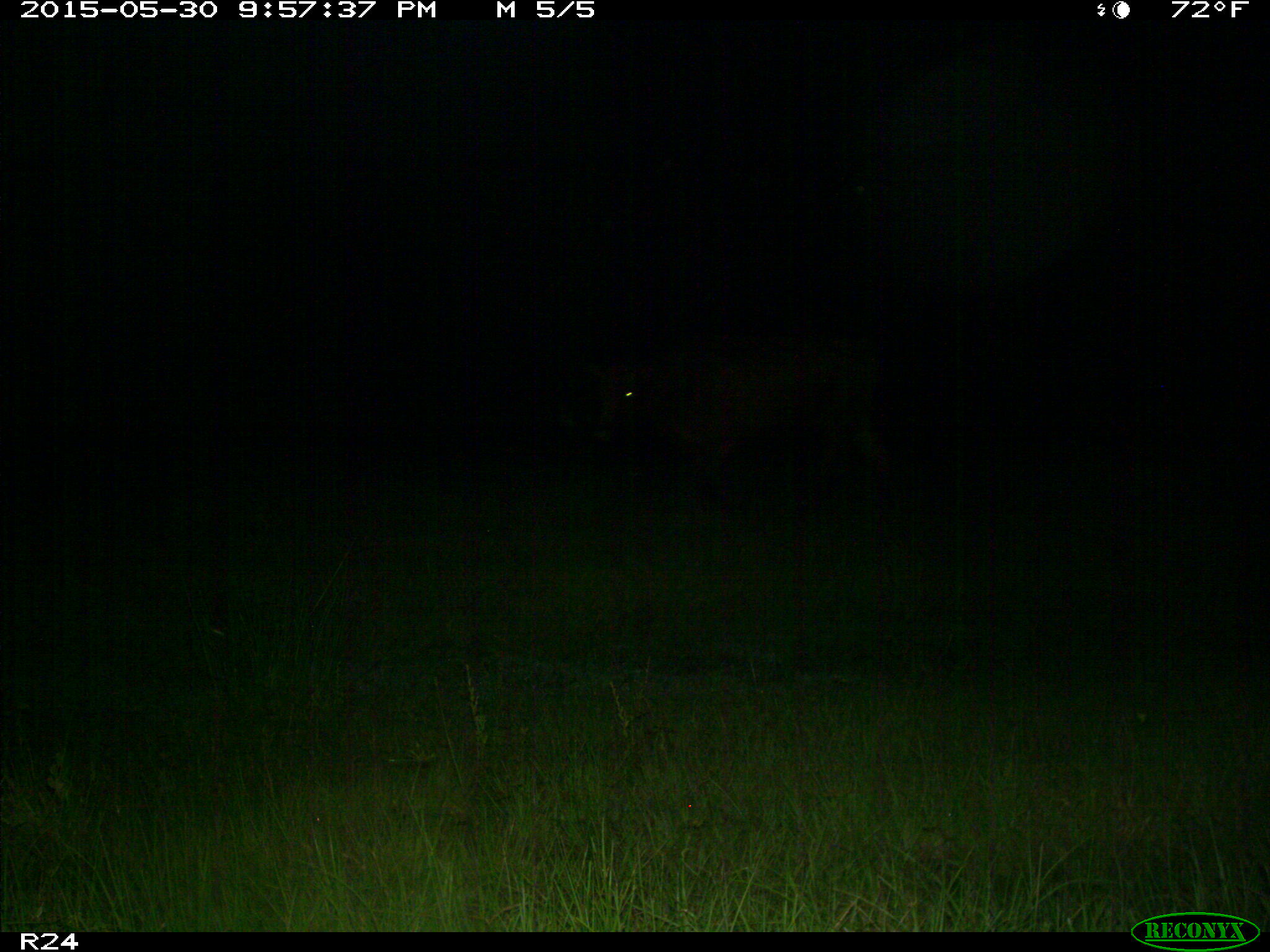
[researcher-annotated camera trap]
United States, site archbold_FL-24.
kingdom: Animalia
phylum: Chordata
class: Mammalia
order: Artiodactyla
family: Bovidae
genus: Bos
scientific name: Bos taurus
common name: domestic cow